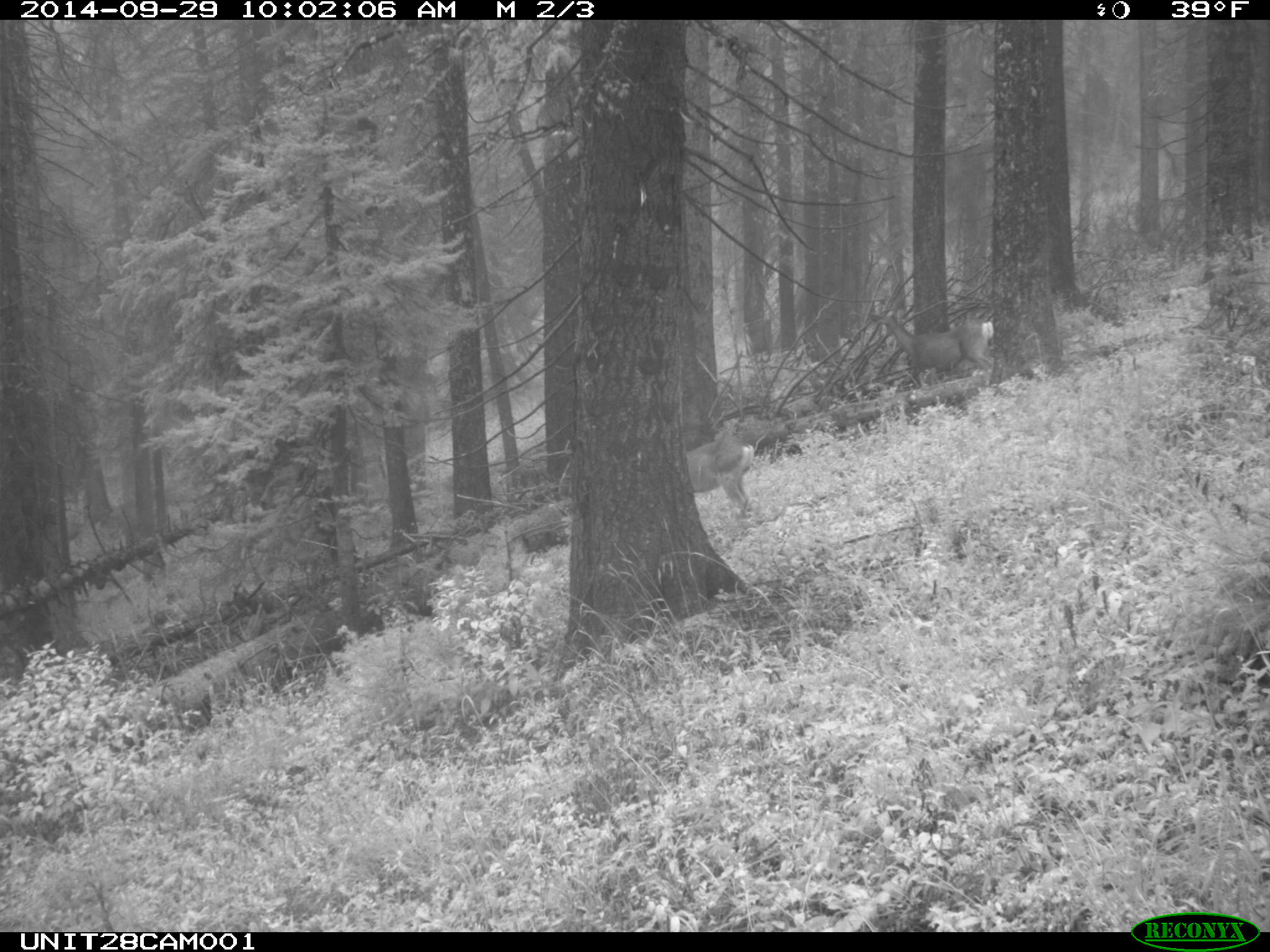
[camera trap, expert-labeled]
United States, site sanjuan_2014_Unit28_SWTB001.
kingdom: Animalia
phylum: Chordata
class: Mammalia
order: Artiodactyla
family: Cervidae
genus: Odocoileus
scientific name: Odocoileus hemionus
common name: mule deer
Odocoileus hemionus (mule deer).